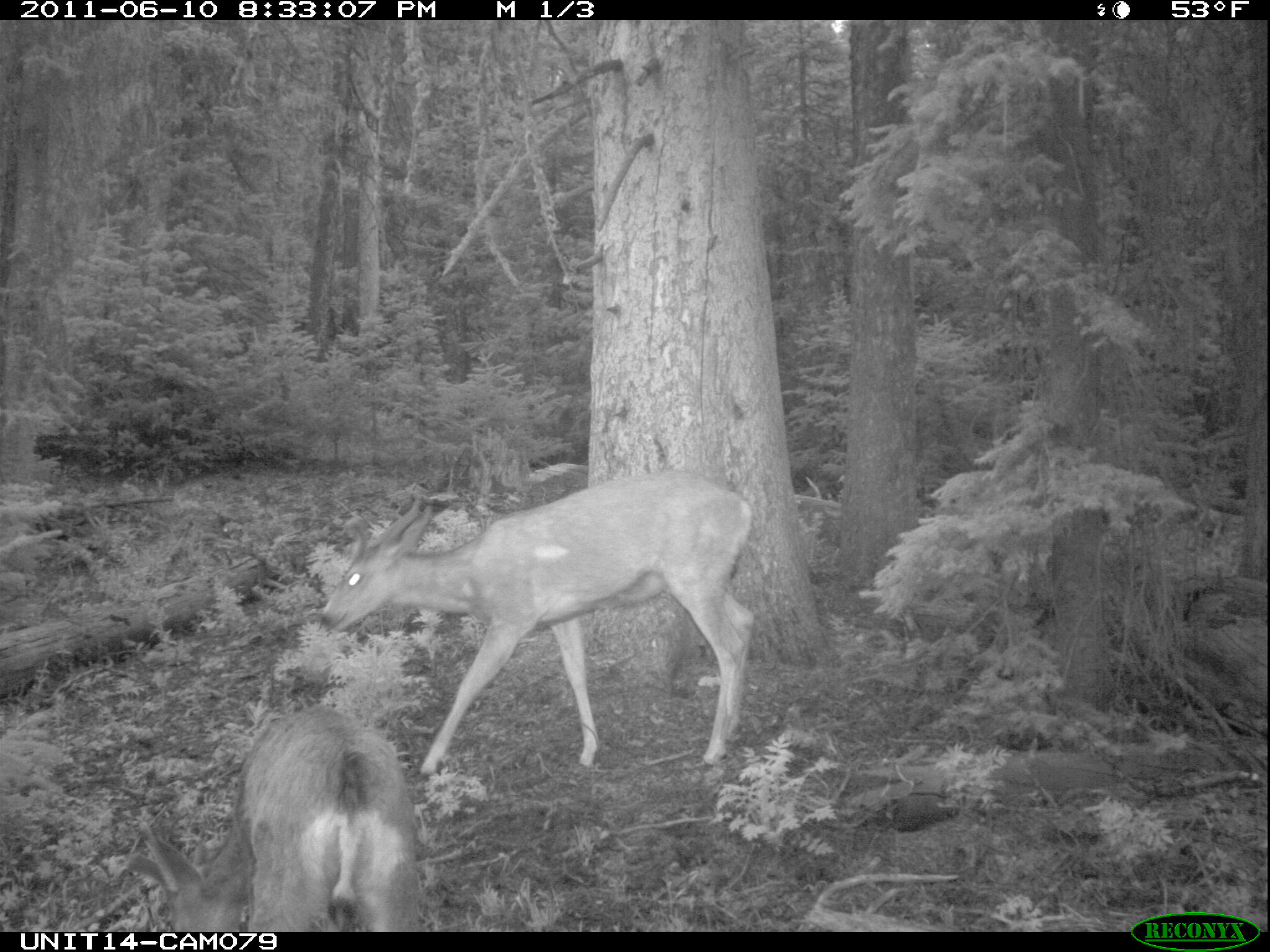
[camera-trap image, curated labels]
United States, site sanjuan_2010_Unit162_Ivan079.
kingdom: Animalia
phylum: Chordata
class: Mammalia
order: Artiodactyla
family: Cervidae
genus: Odocoileus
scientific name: Odocoileus hemionus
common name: mule deer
Odocoileus hemionus (mule deer).